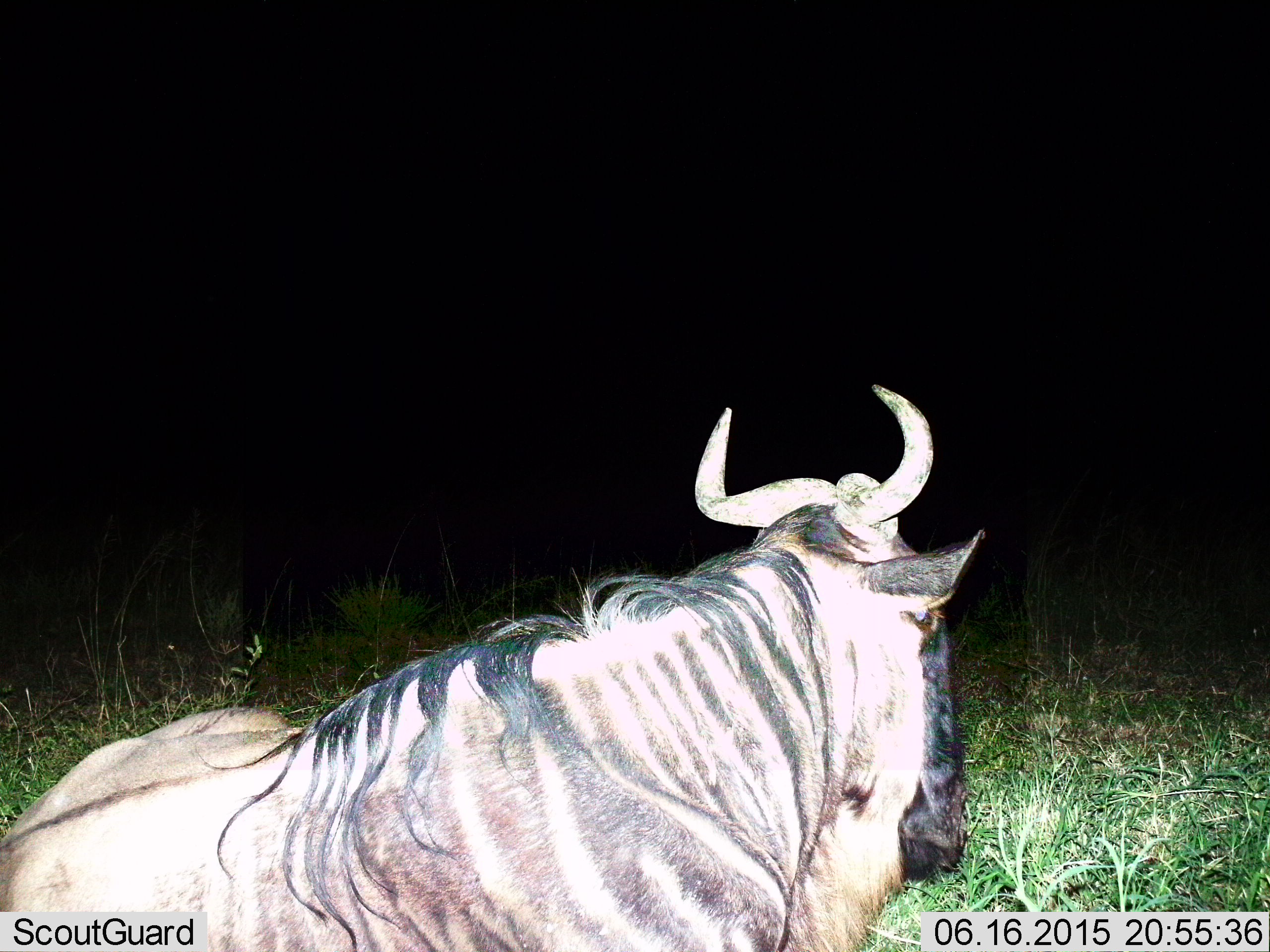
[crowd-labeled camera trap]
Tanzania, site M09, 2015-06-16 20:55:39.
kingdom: Animalia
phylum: Chordata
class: Mammalia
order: Artiodactyla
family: Bovidae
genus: Connochaetes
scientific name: Connochaetes taurinus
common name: blue wildebeest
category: wildebeest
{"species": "wildebeest (blue wildebeest) (Connochaetes taurinus)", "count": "1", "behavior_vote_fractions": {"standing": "30%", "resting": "50%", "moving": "20%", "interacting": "0%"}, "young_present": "0%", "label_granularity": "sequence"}